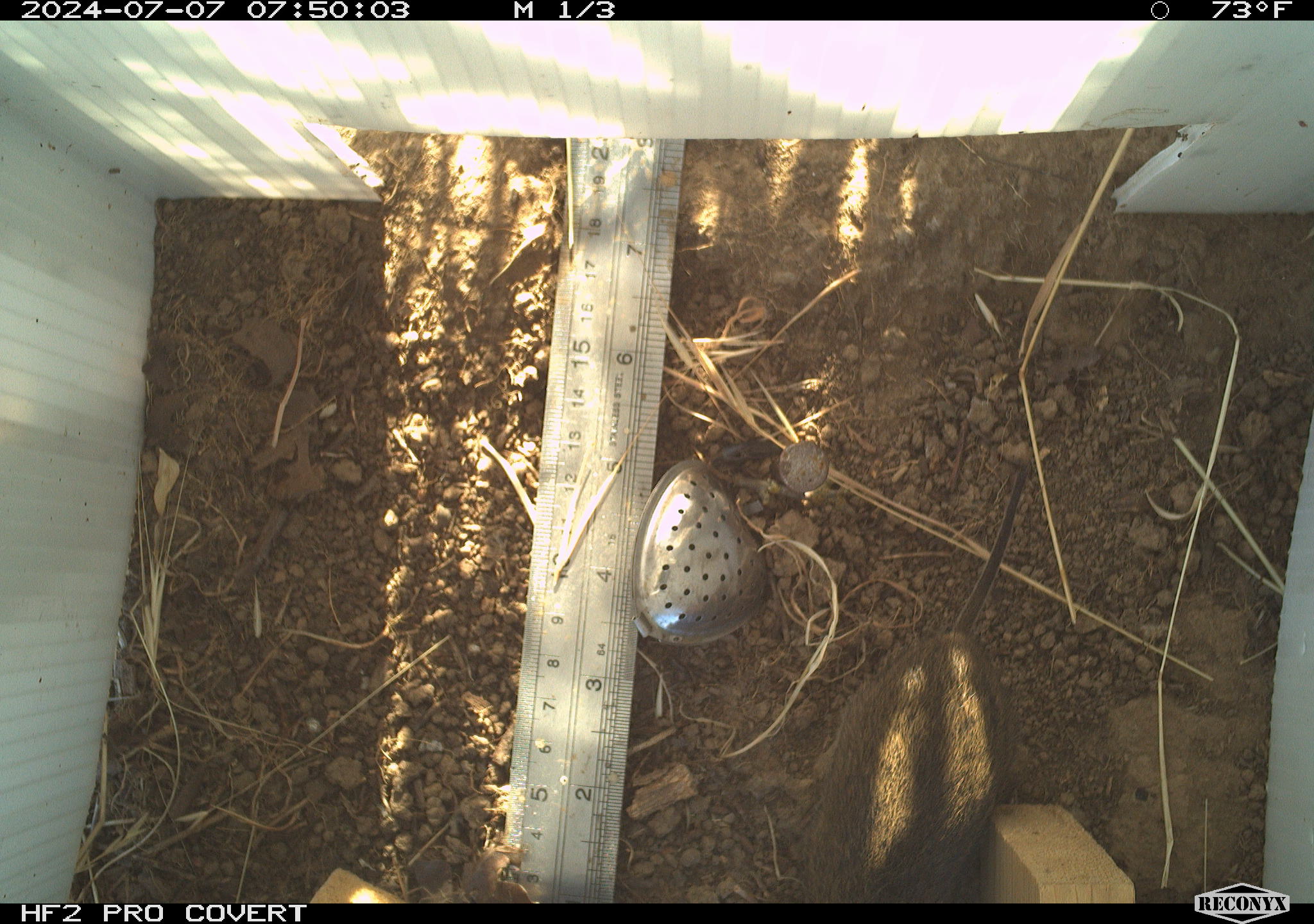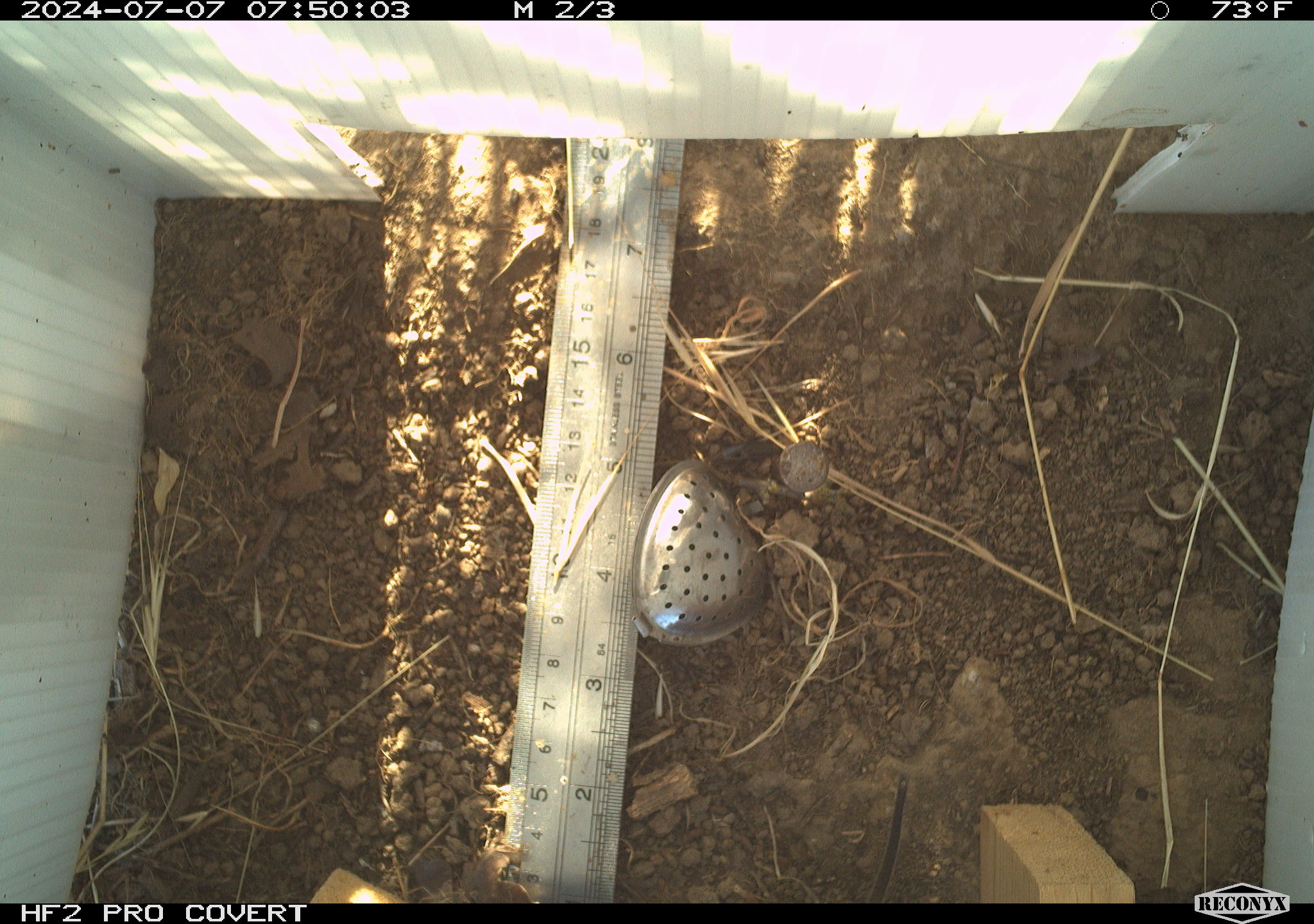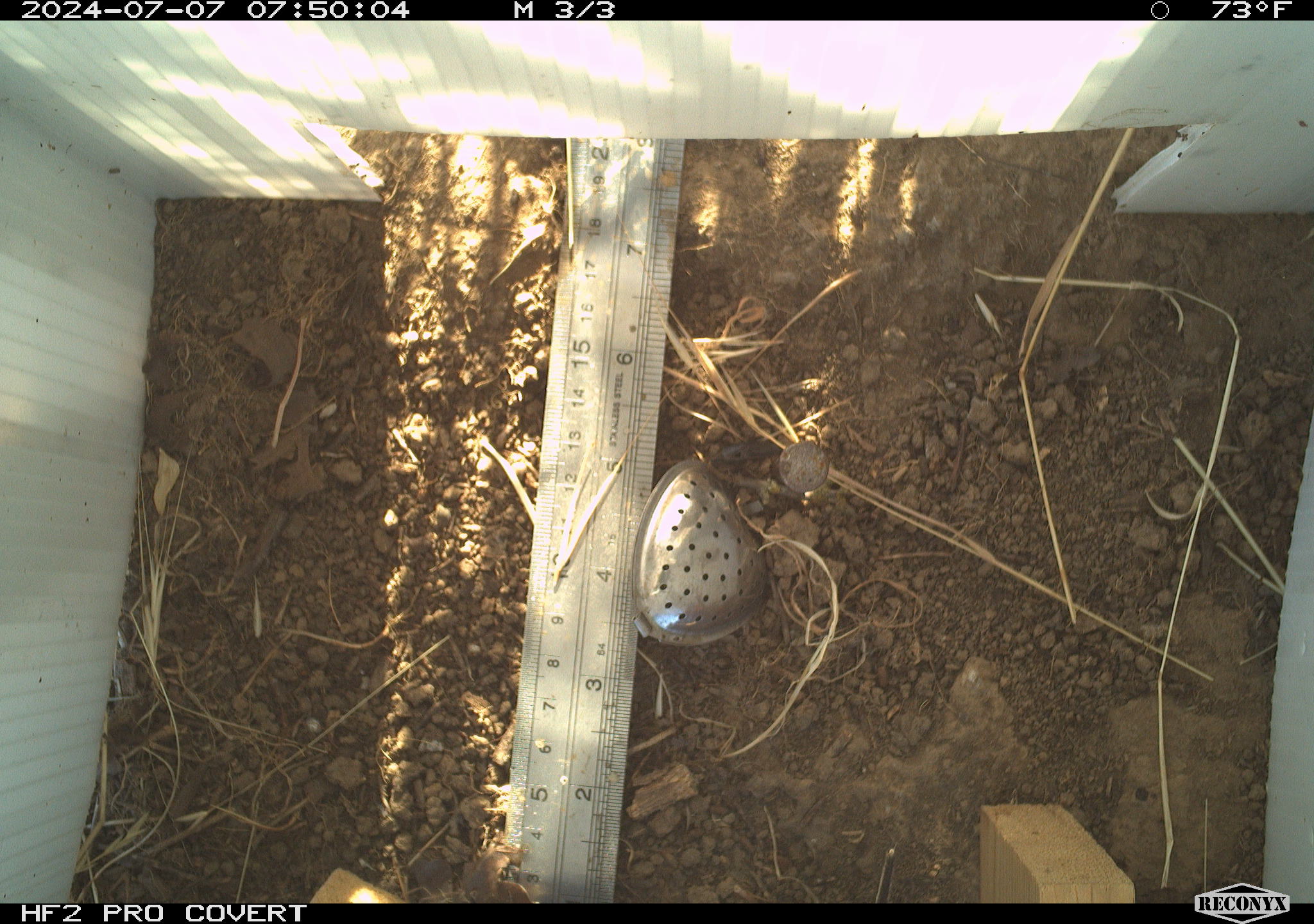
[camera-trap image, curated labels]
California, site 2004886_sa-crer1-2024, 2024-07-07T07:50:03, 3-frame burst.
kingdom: Animalia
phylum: Chordata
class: Mammalia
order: Rodentia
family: Cricetidae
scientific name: Arvicolinae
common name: voles, lemmings, and muskrats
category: arvicolinae subfamily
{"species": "arvicolinae subfamily (voles, lemmings, and muskrats) (Arvicolinae)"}